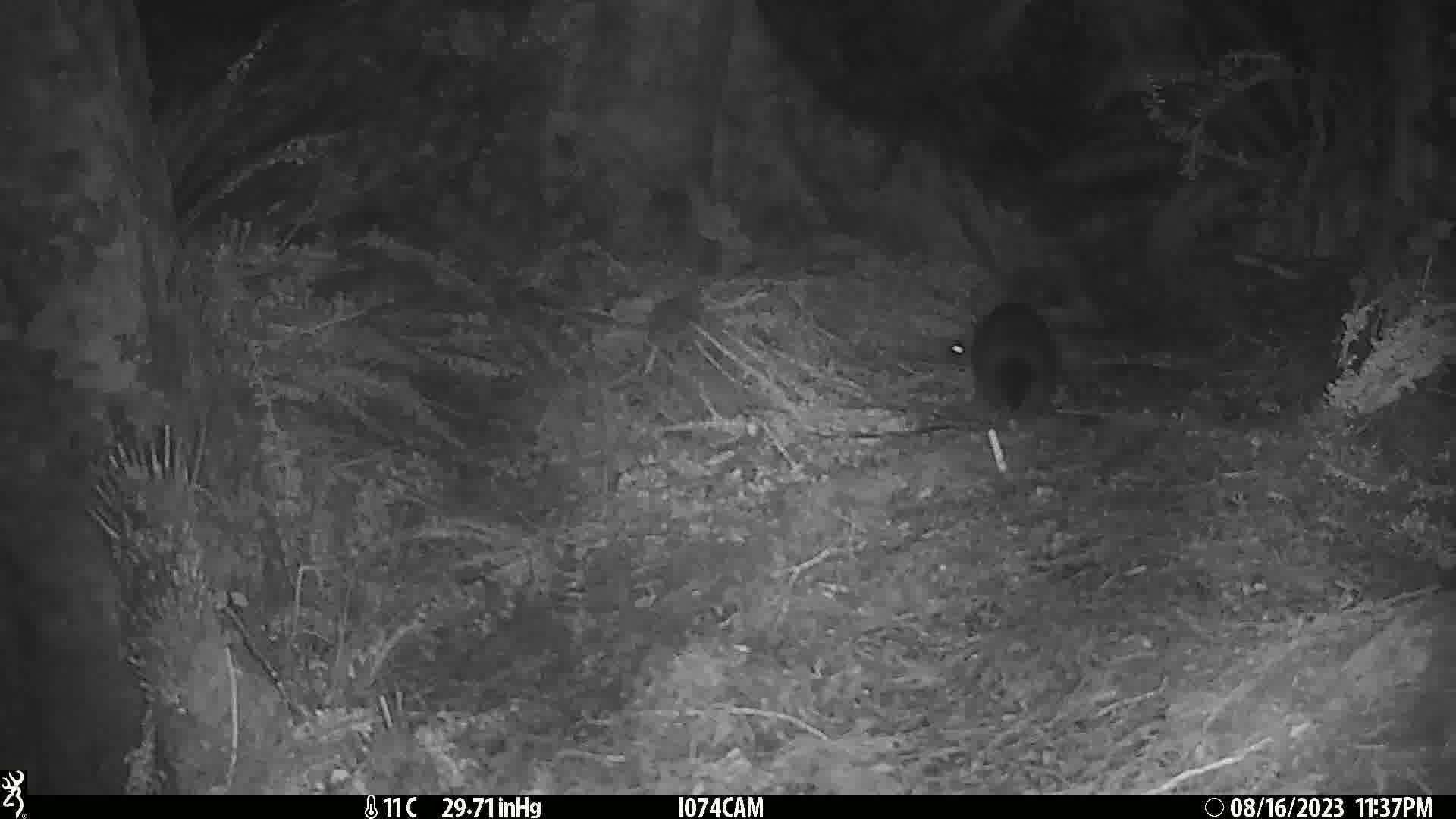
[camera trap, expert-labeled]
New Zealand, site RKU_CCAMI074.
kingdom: Animalia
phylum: Chordata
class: Mammalia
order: Diprotodontia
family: Phalangeridae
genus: Trichosurus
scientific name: Trichosurus vulpecula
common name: common brushtail possum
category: possum